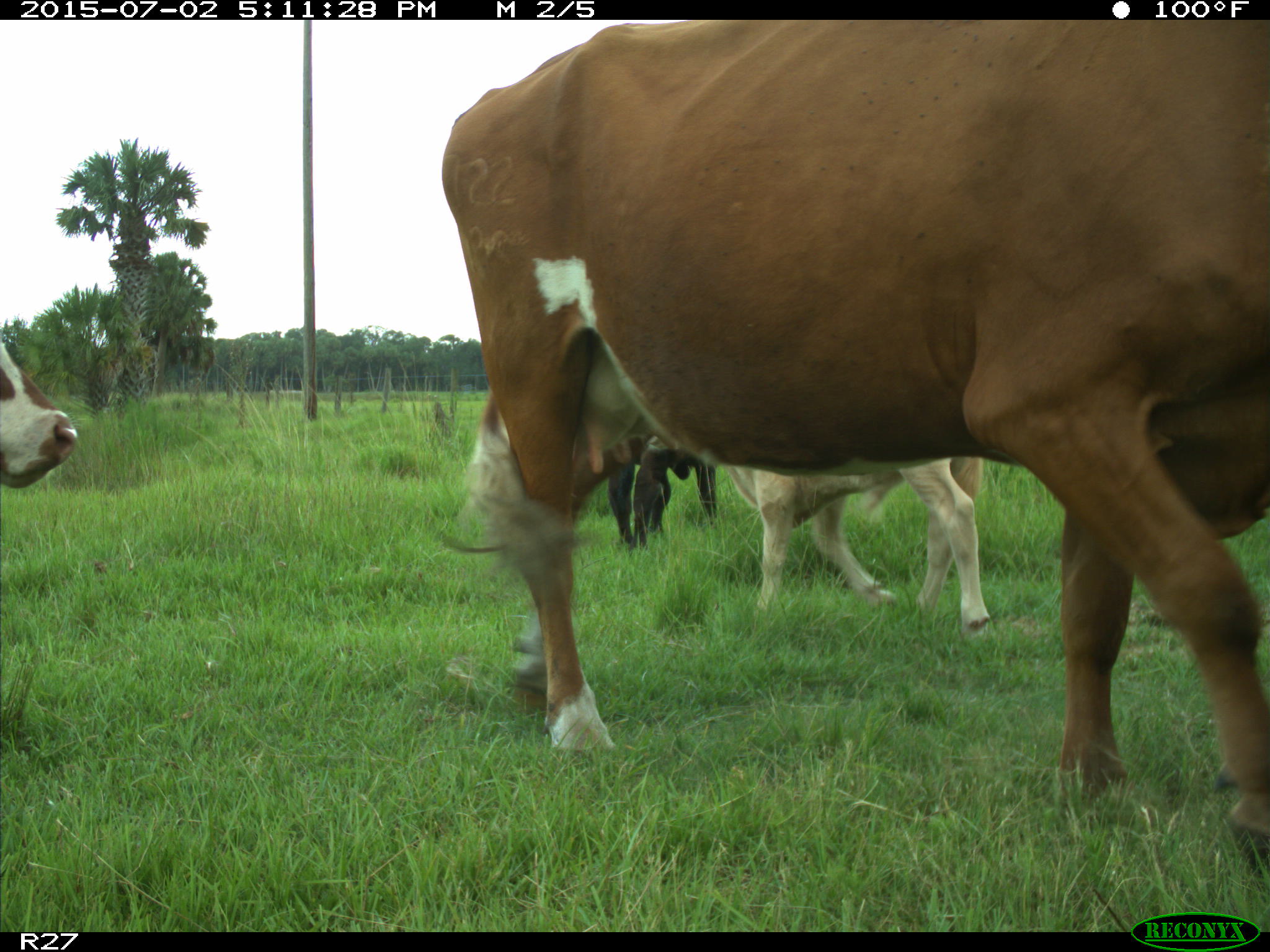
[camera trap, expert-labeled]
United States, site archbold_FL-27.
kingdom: Animalia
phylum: Chordata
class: Mammalia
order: Artiodactyla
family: Bovidae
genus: Bos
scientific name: Bos taurus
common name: domestic cow